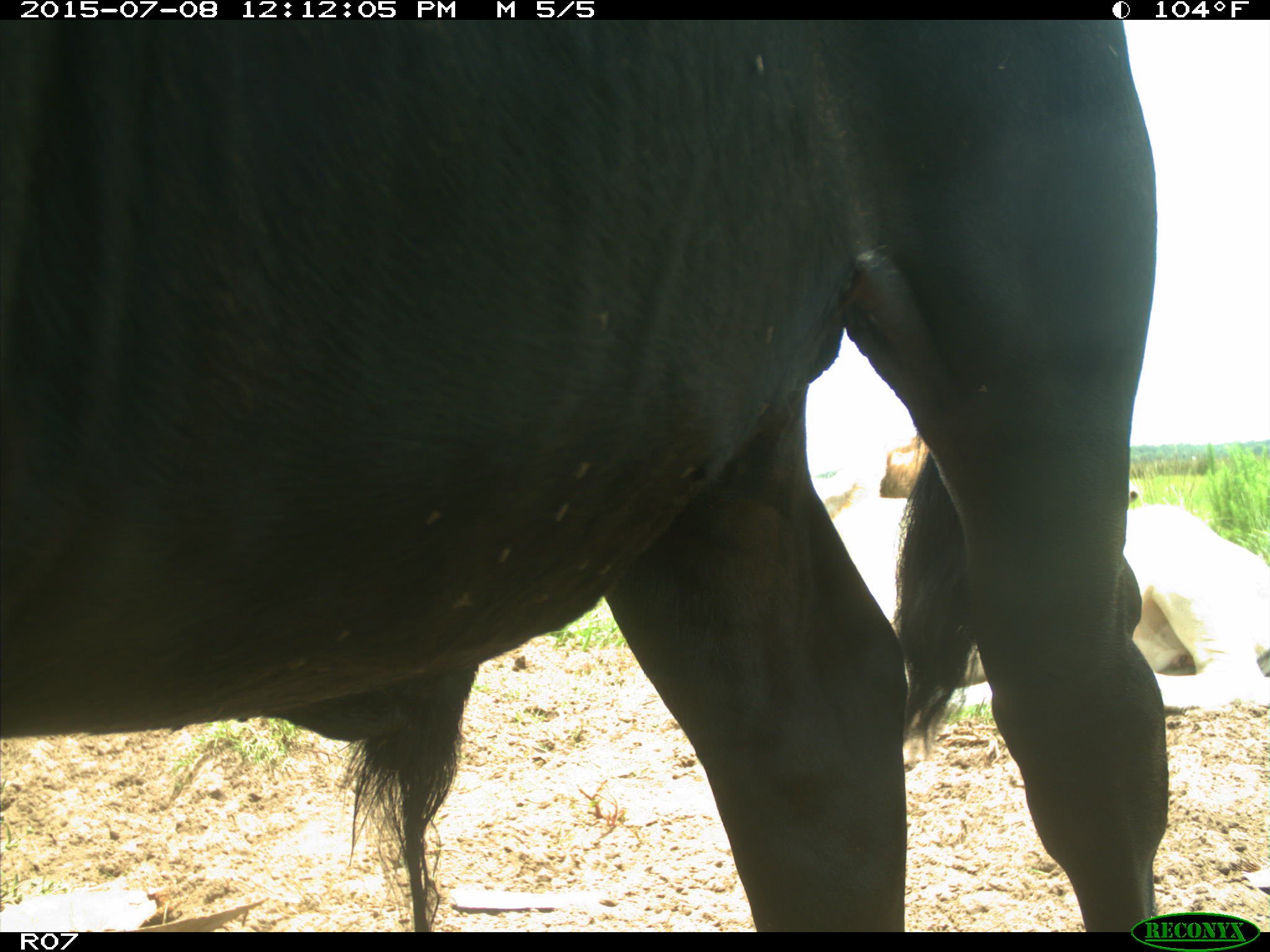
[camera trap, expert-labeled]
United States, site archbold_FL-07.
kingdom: Animalia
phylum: Chordata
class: Mammalia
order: Artiodactyla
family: Bovidae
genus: Bos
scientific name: Bos taurus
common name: domestic cow